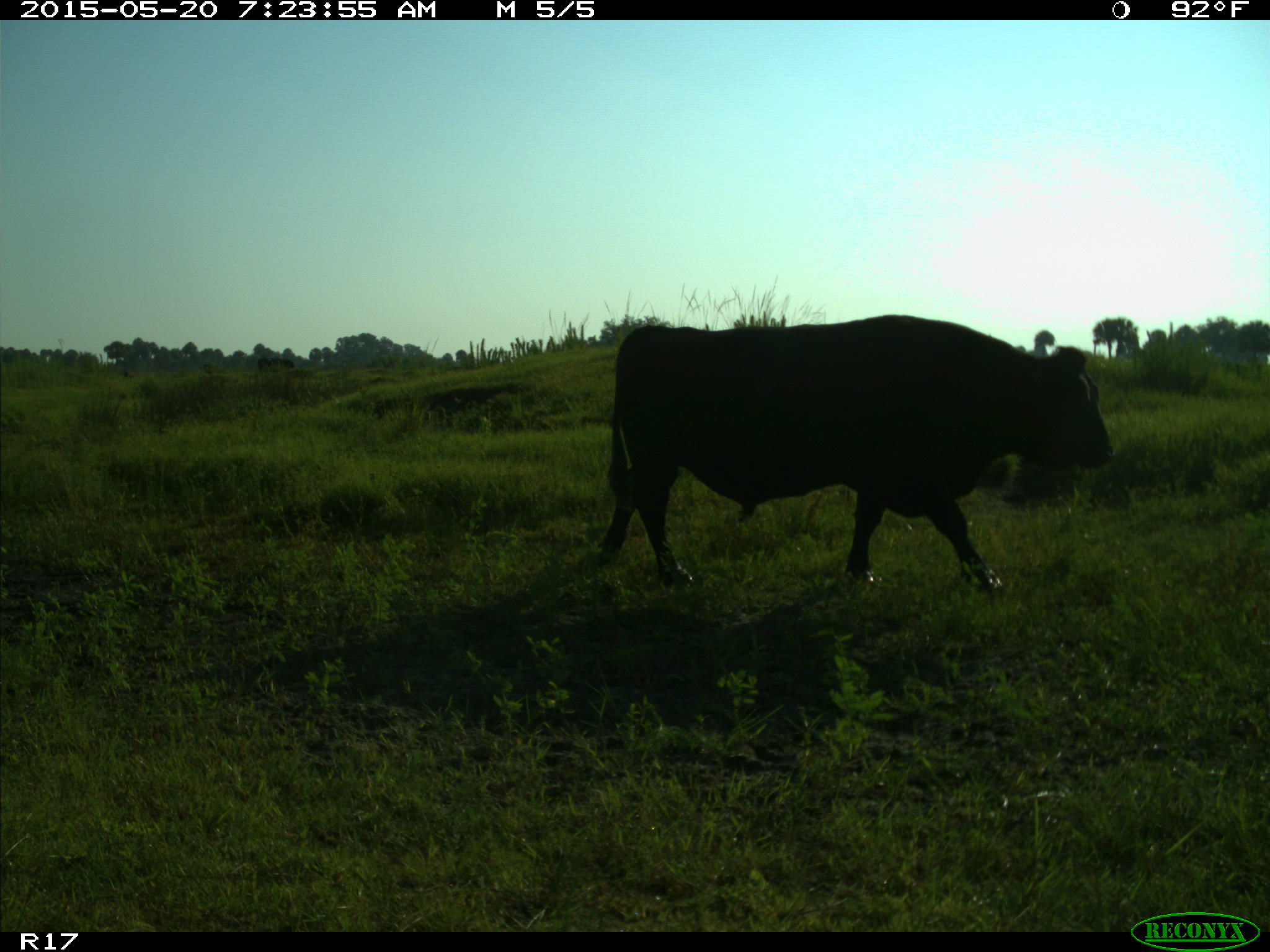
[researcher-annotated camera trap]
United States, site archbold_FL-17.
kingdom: Animalia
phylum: Chordata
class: Mammalia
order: Artiodactyla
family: Bovidae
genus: Bos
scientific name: Bos taurus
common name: domestic cow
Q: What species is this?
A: Bos taurus (domestic cow).